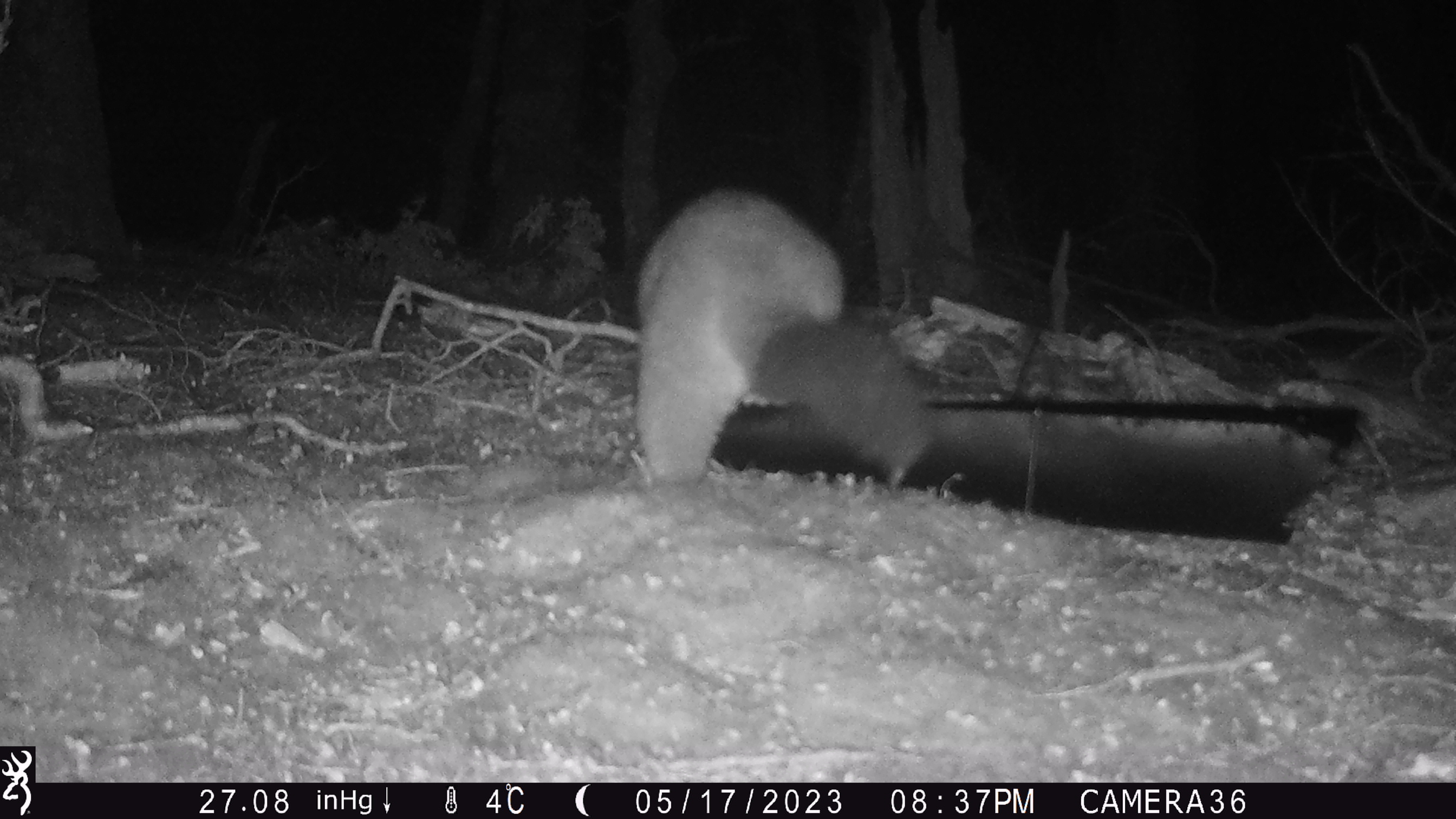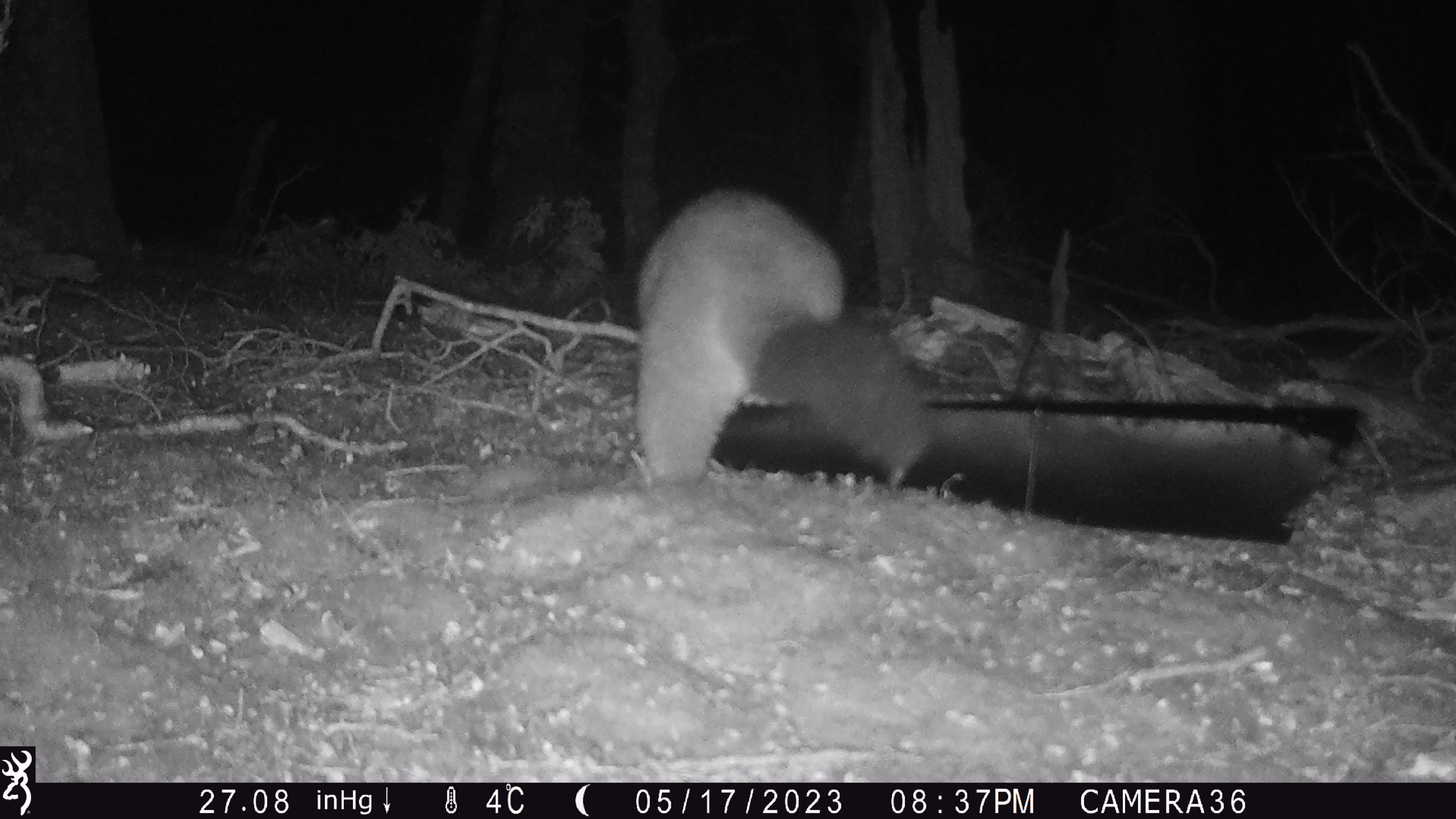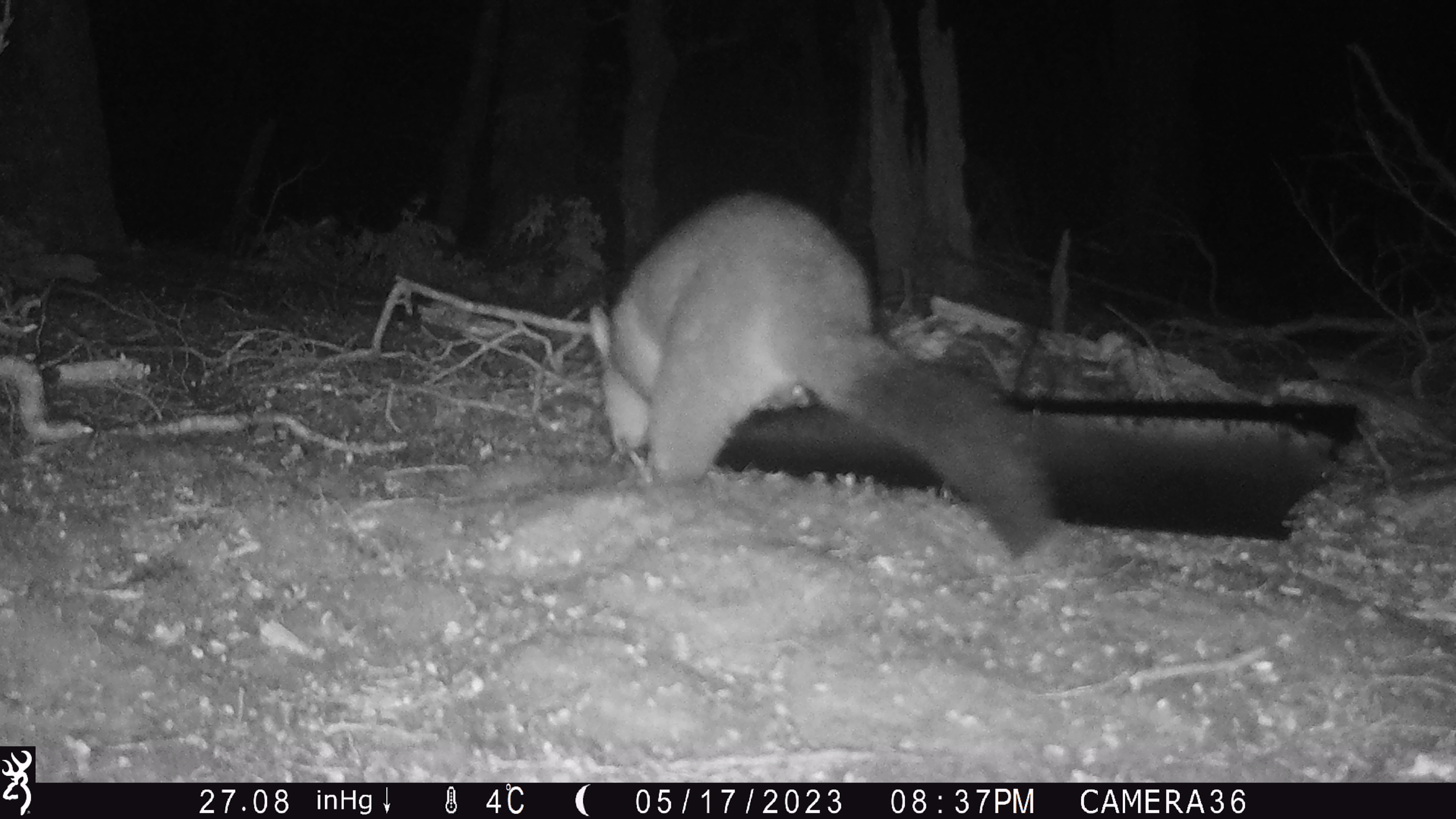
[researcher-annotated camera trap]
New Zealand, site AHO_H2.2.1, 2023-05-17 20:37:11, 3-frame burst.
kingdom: Animalia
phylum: Chordata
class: Mammalia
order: Diprotodontia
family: Phalangeridae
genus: Trichosurus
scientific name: Trichosurus vulpecula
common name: common brushtail possum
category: possum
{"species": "possum (common brushtail possum) (Trichosurus vulpecula)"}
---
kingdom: Animalia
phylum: Chordata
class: Mammalia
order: Carnivora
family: Mustelidae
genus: Mustela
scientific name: Mustela erminea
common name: stoat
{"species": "stoat (Mustela erminea)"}